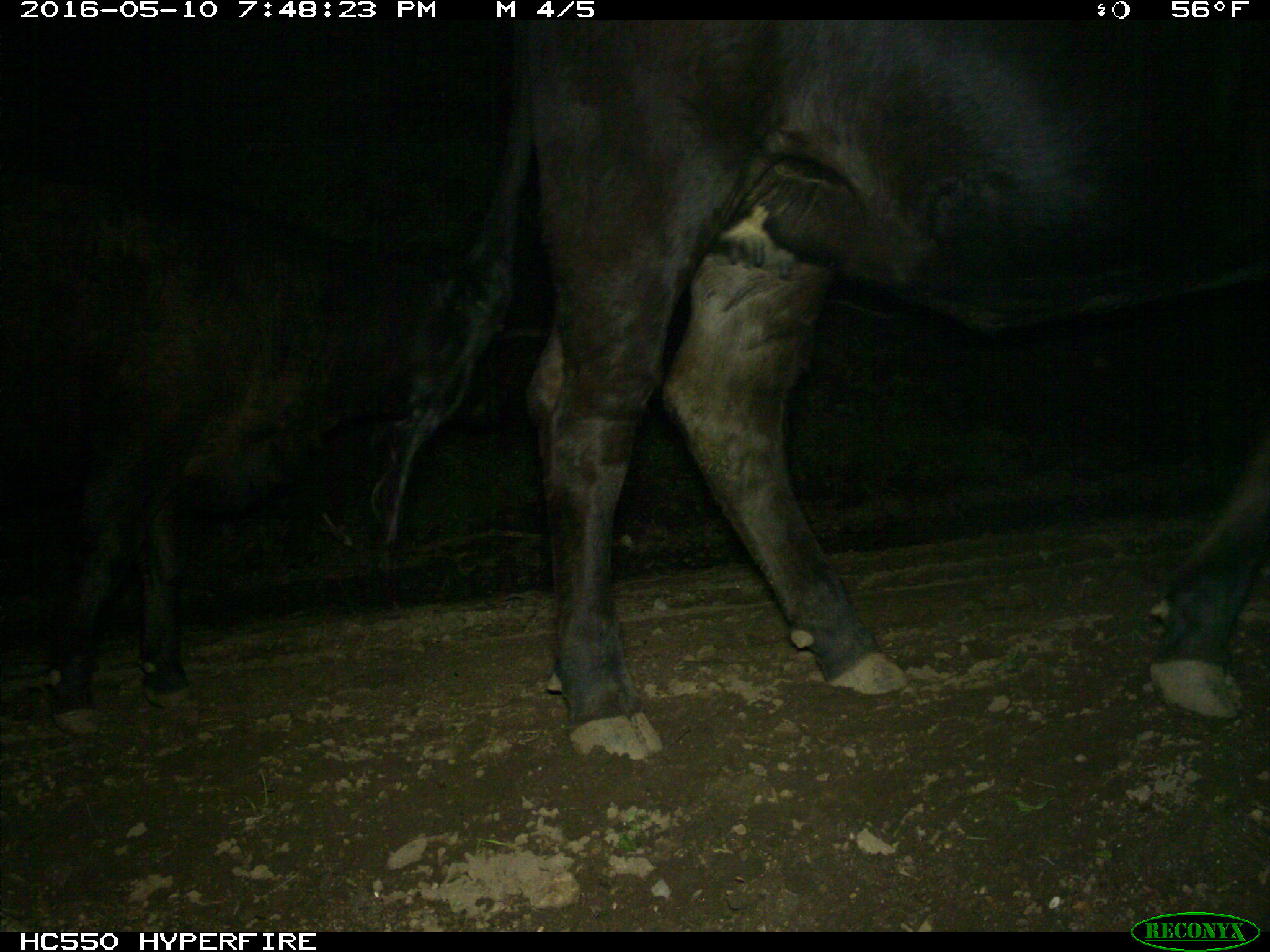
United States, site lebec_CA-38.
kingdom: Animalia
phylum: Chordata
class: Mammalia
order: Artiodactyla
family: Bovidae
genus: Bos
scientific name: Bos taurus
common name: domestic cow